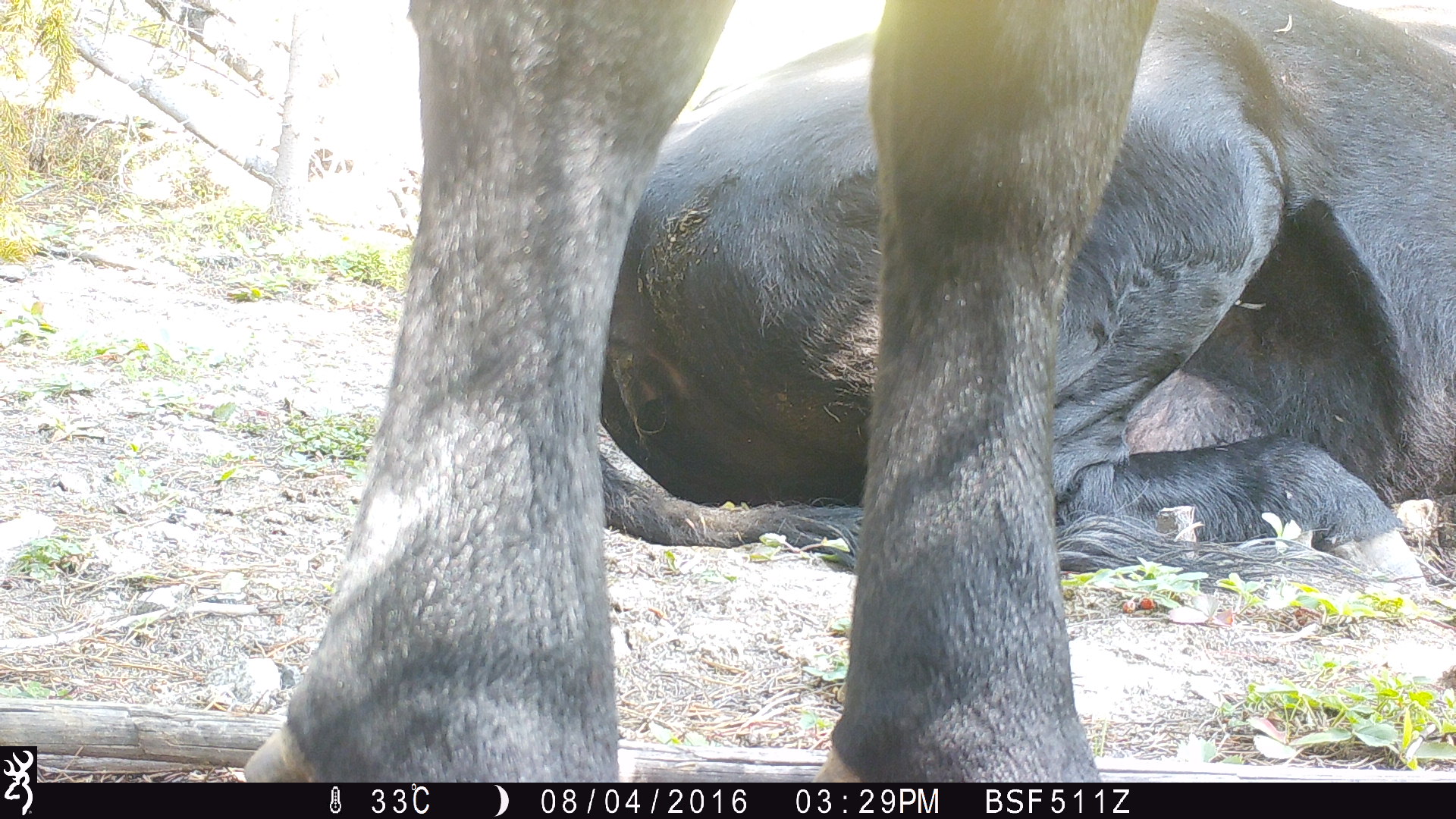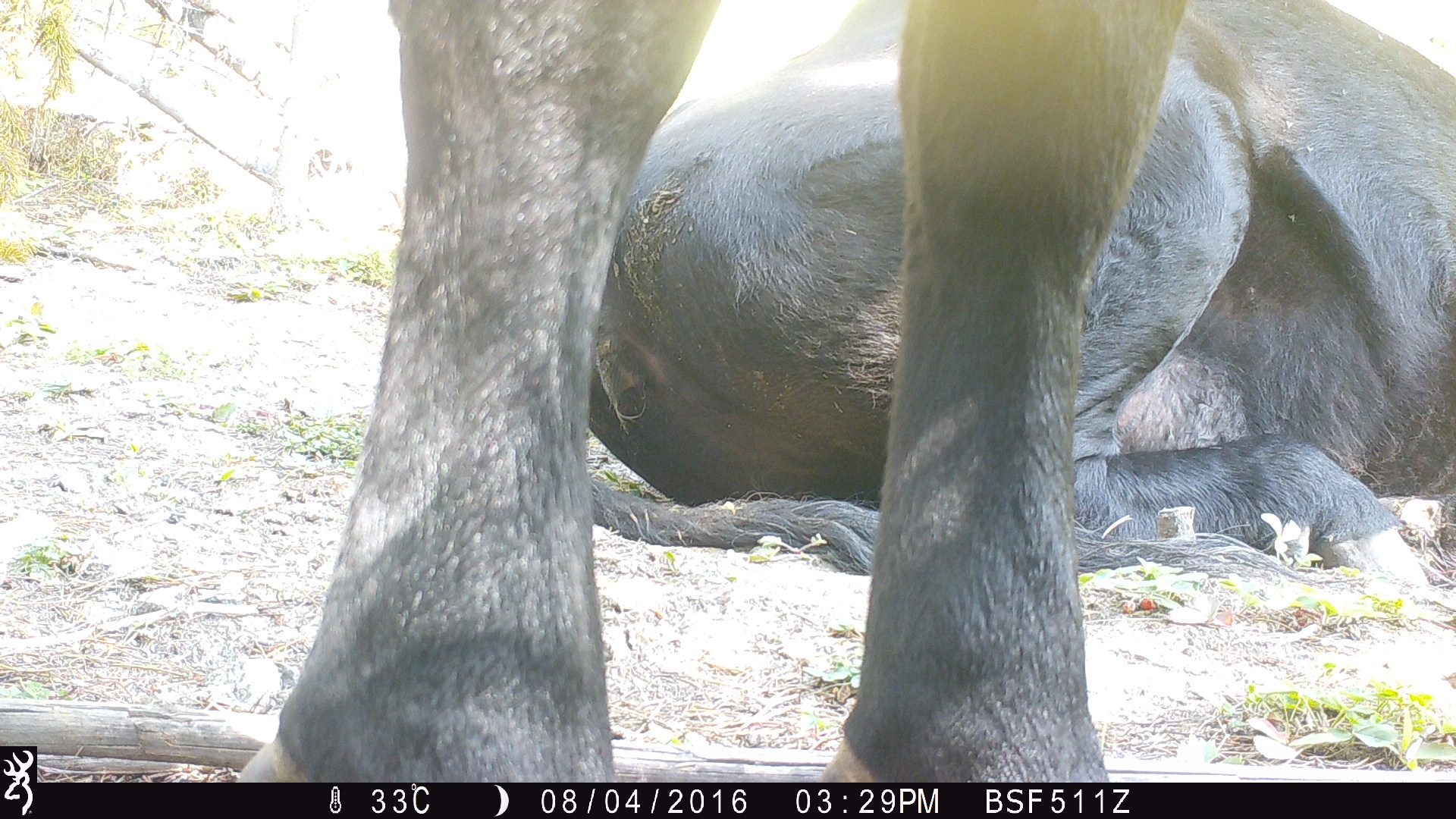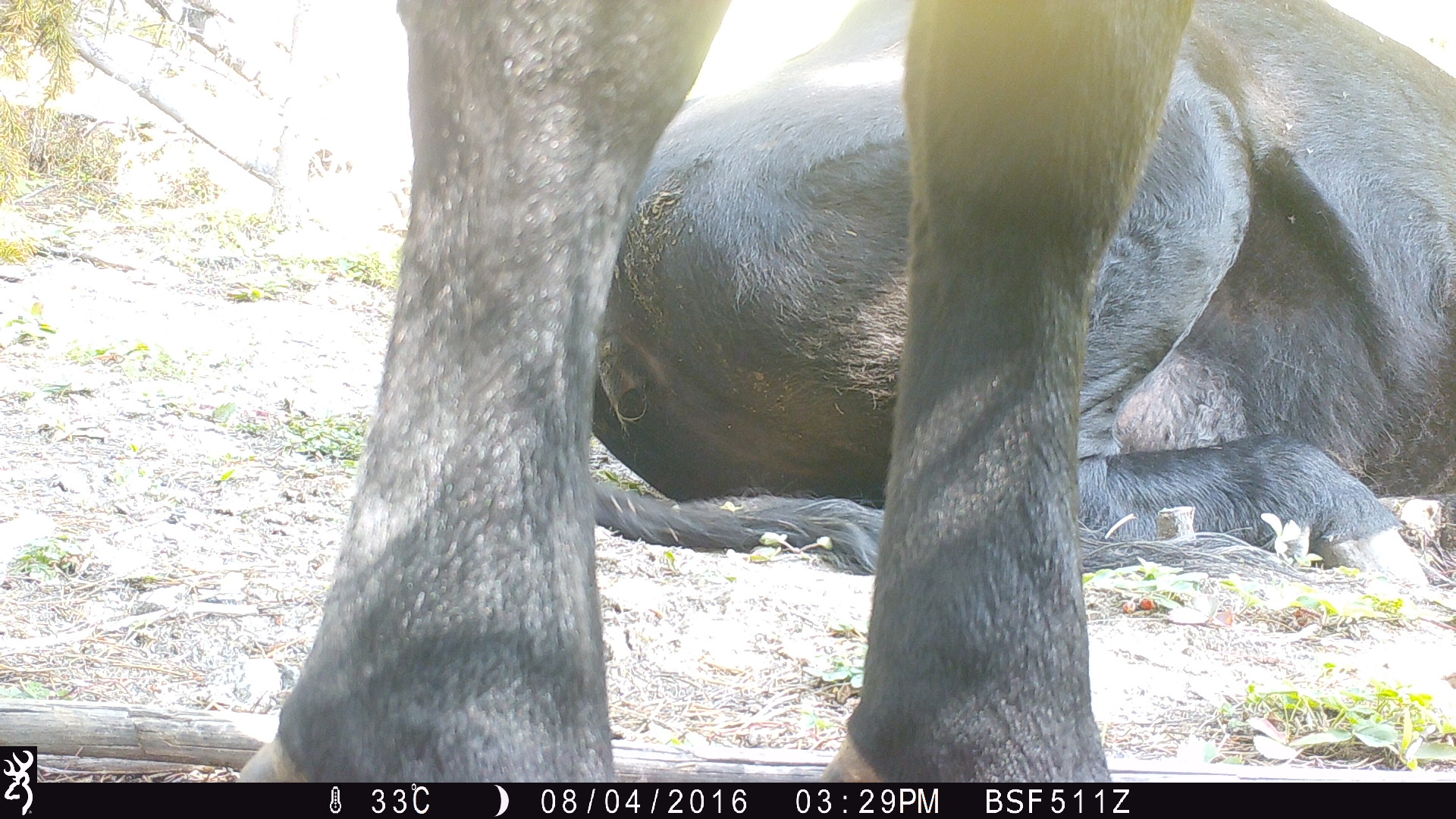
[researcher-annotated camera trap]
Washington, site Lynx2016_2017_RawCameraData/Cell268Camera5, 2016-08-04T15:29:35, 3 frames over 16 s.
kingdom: Animalia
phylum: Chordata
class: Mammalia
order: Artiodactyla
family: Bovidae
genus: Bos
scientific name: Bos taurus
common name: domestic cattle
Domestic cattle (Bos taurus). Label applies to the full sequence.